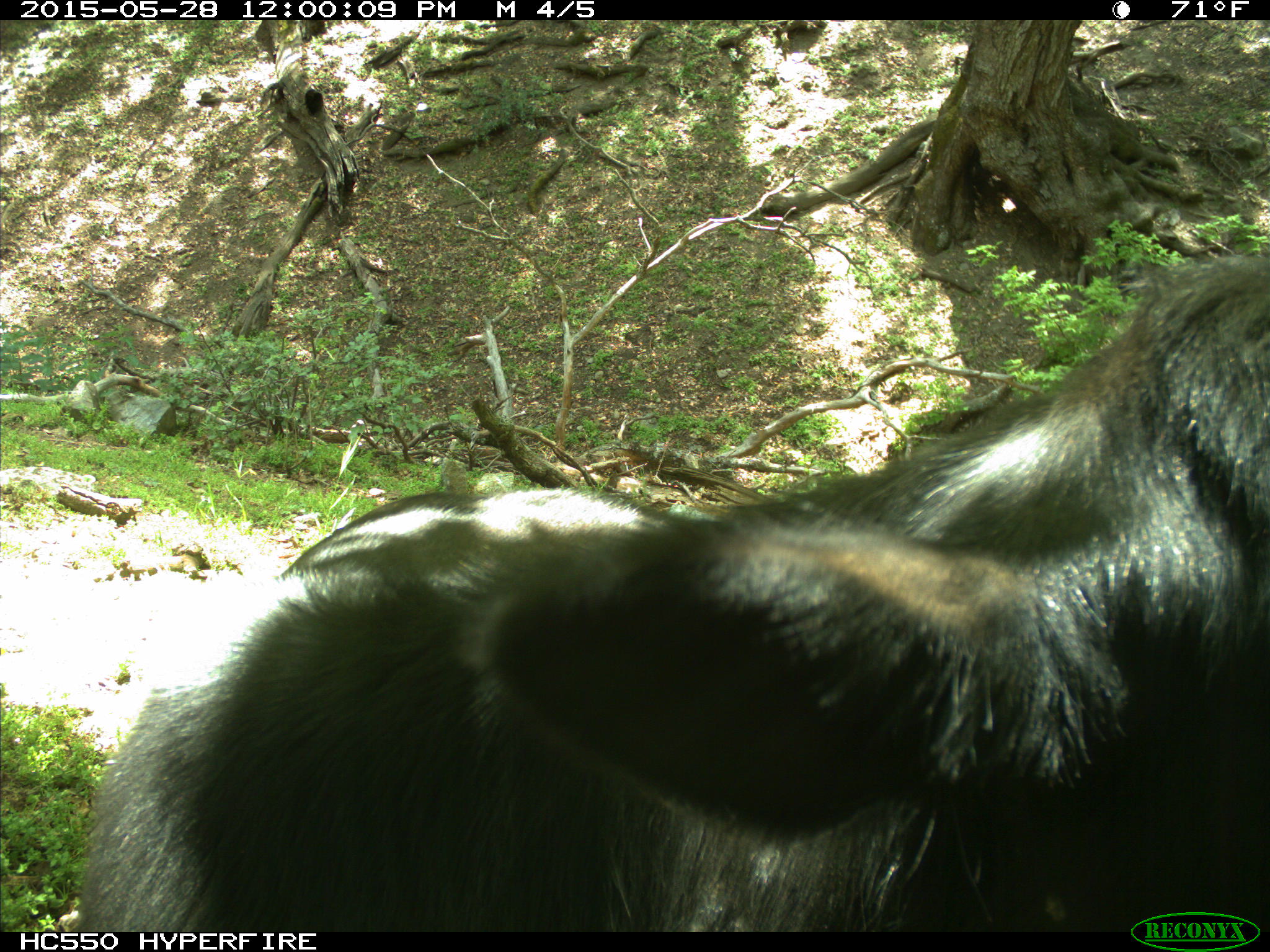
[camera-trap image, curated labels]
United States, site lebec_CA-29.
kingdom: Animalia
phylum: Chordata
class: Mammalia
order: Artiodactyla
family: Bovidae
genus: Bos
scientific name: Bos taurus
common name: domestic cow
Bos taurus (domestic cow).